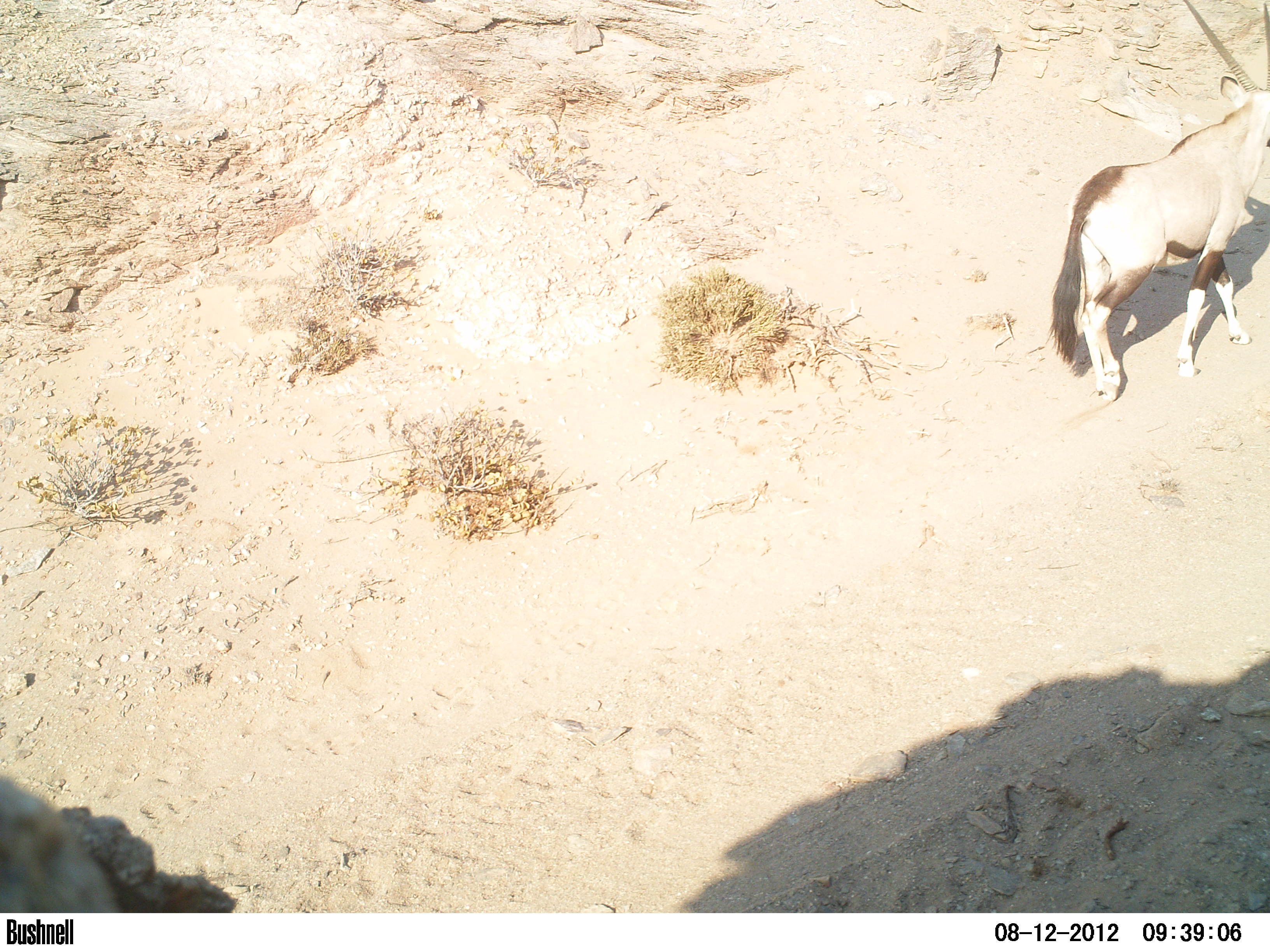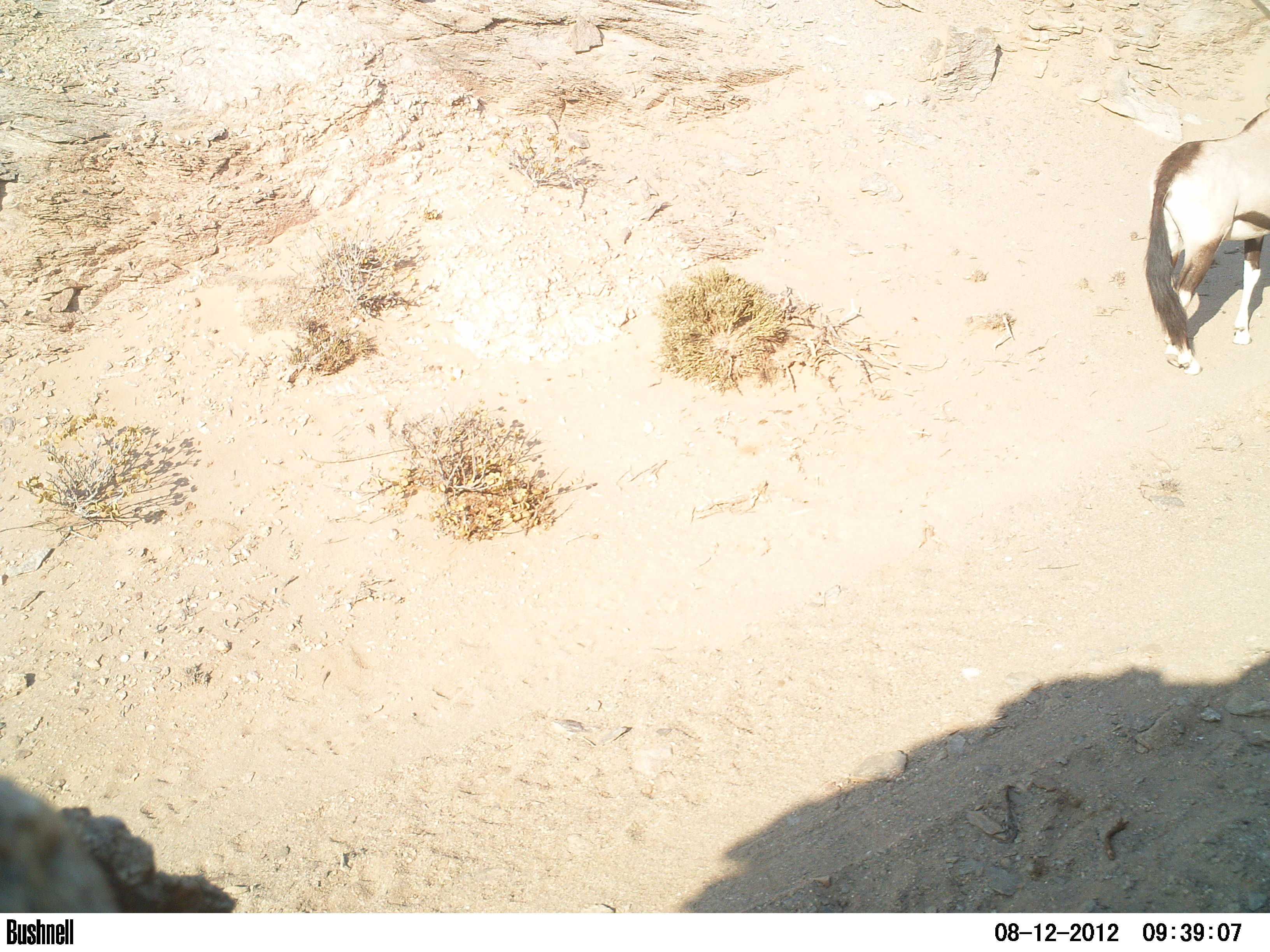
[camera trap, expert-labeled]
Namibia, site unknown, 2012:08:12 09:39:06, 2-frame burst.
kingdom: Animalia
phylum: Chordata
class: Mammalia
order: Artiodactyla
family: Bovidae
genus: Oryx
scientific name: Oryx gazella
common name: gemsbok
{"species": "Oryx gazella (gemsbok)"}